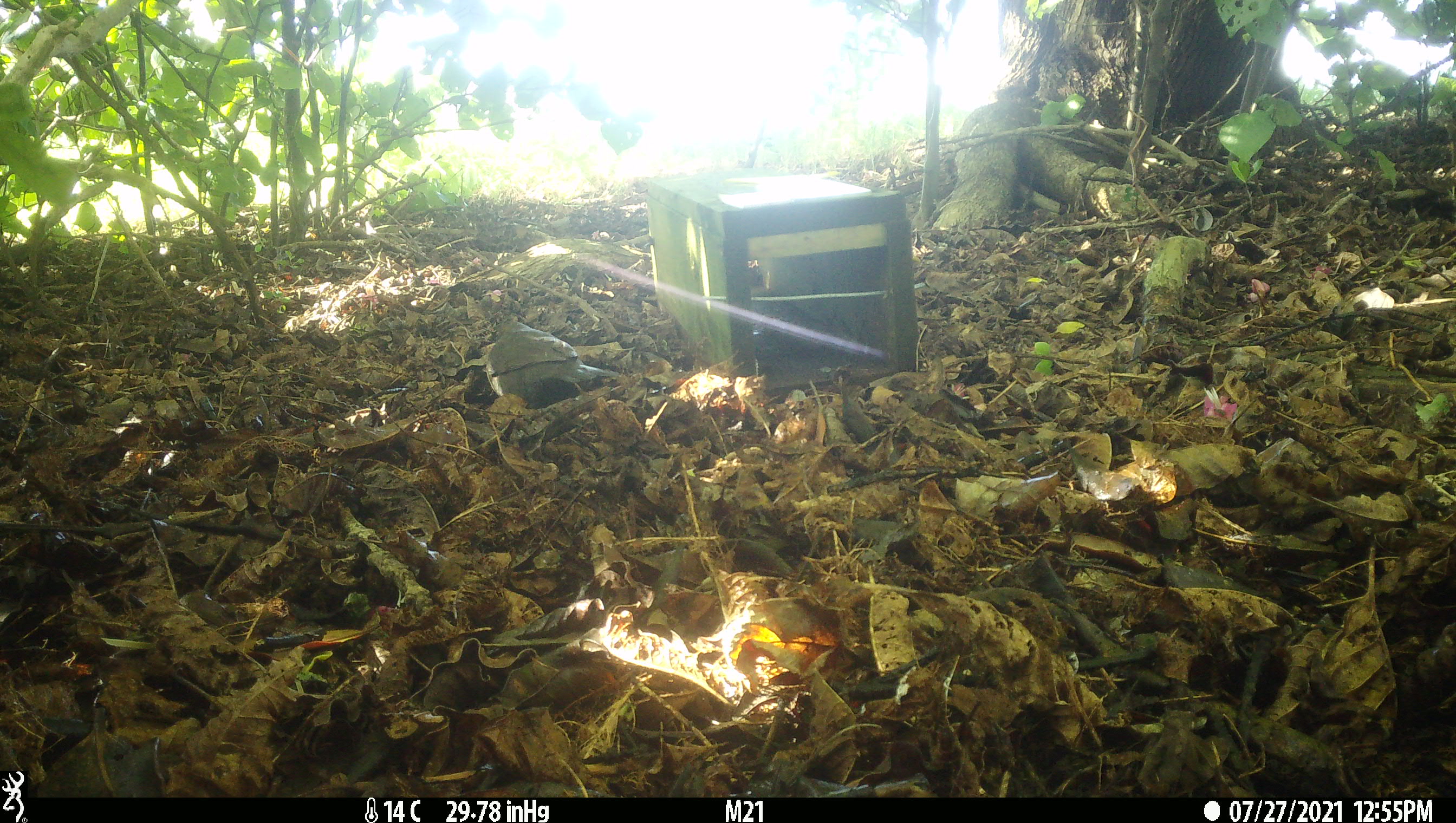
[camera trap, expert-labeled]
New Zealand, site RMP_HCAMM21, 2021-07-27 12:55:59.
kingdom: Animalia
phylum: Chordata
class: Aves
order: Passeriformes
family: Turdidae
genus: Turdus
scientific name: Turdus merula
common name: eurasian blackbird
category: blackbird